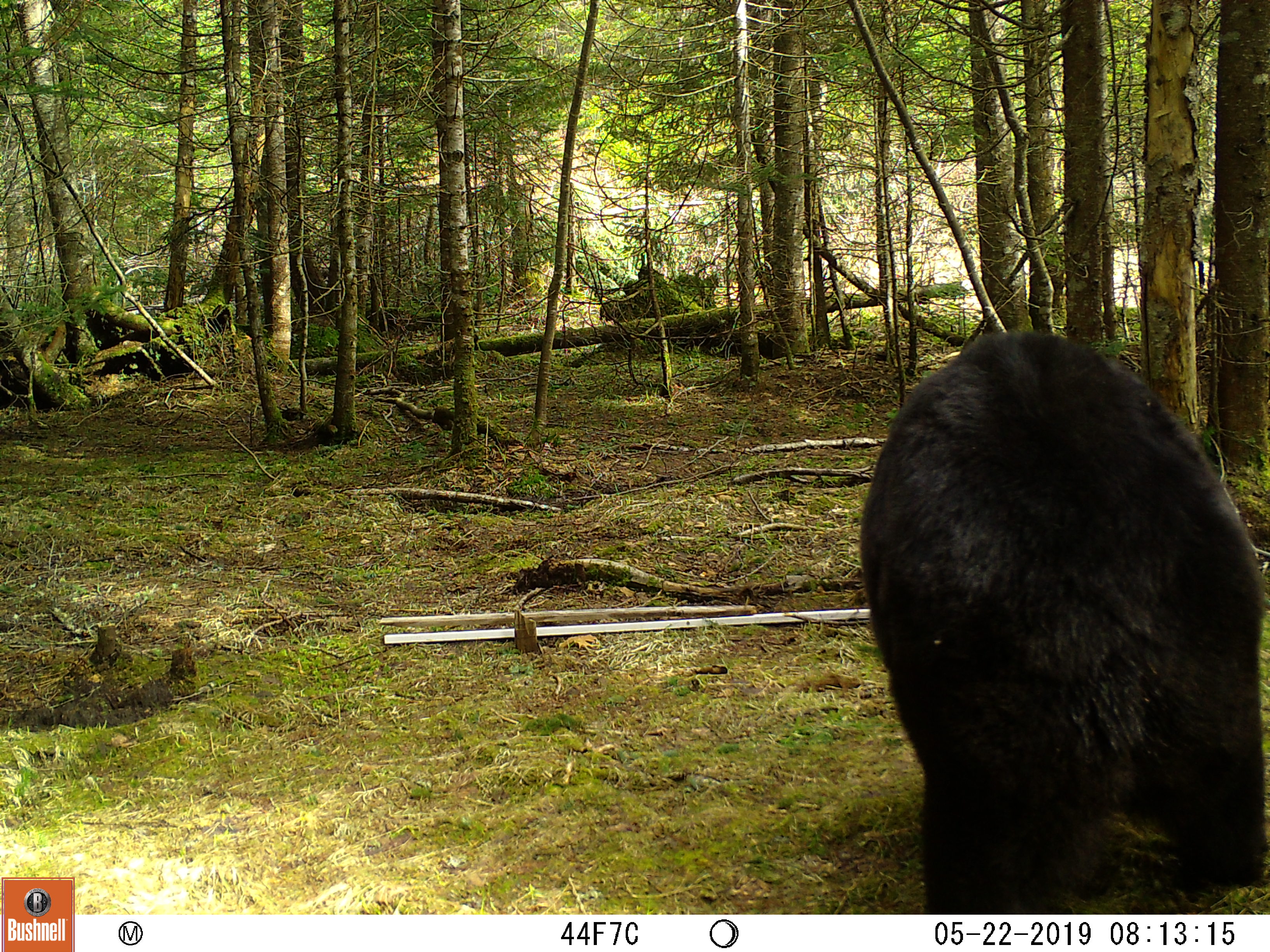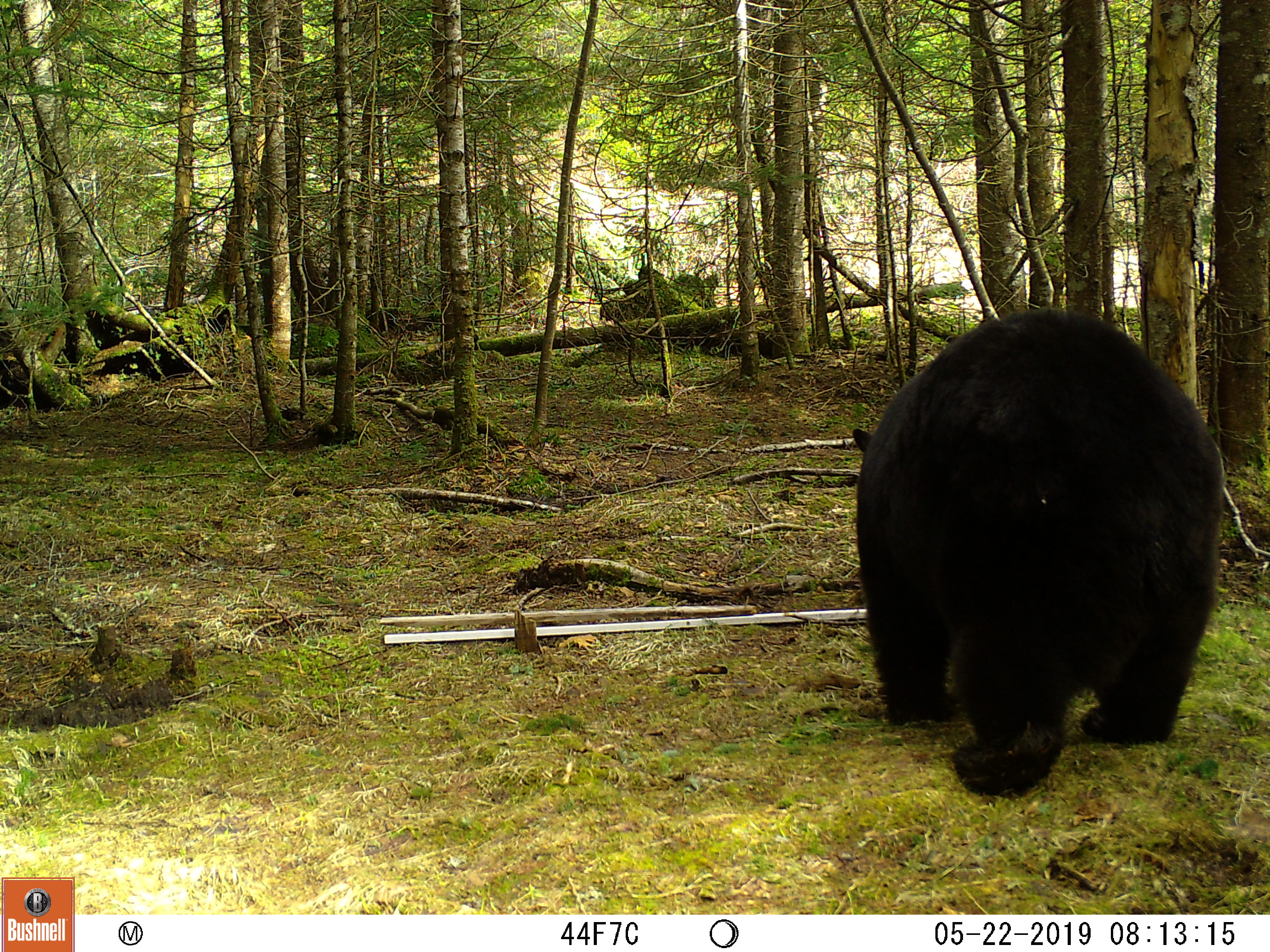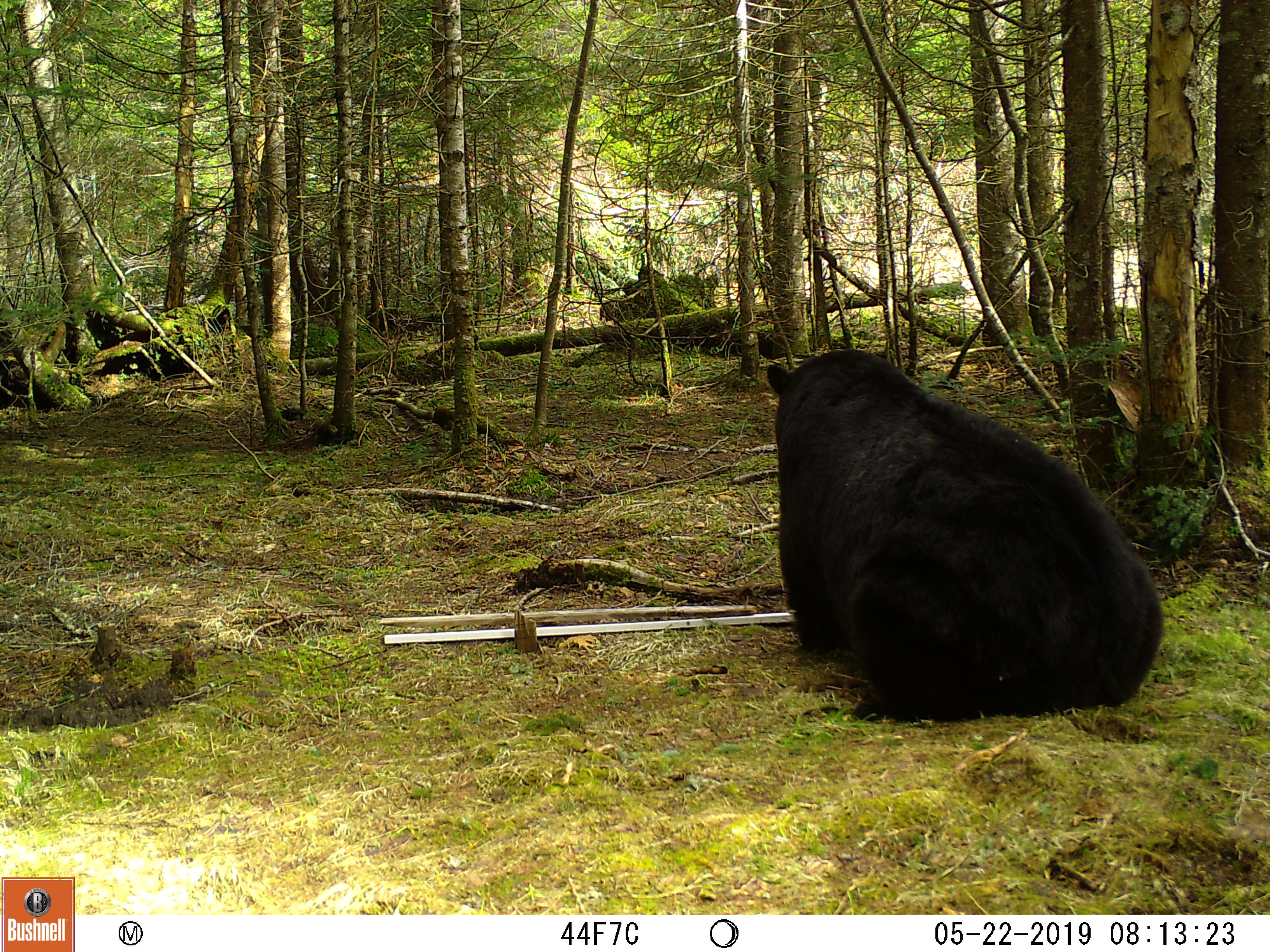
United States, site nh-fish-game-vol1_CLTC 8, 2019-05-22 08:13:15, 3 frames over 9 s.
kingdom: Animalia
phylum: Chordata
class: Mammalia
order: Carnivora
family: Ursidae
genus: Ursus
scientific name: Ursus americanus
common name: black bear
Black bear (Ursus americanus).